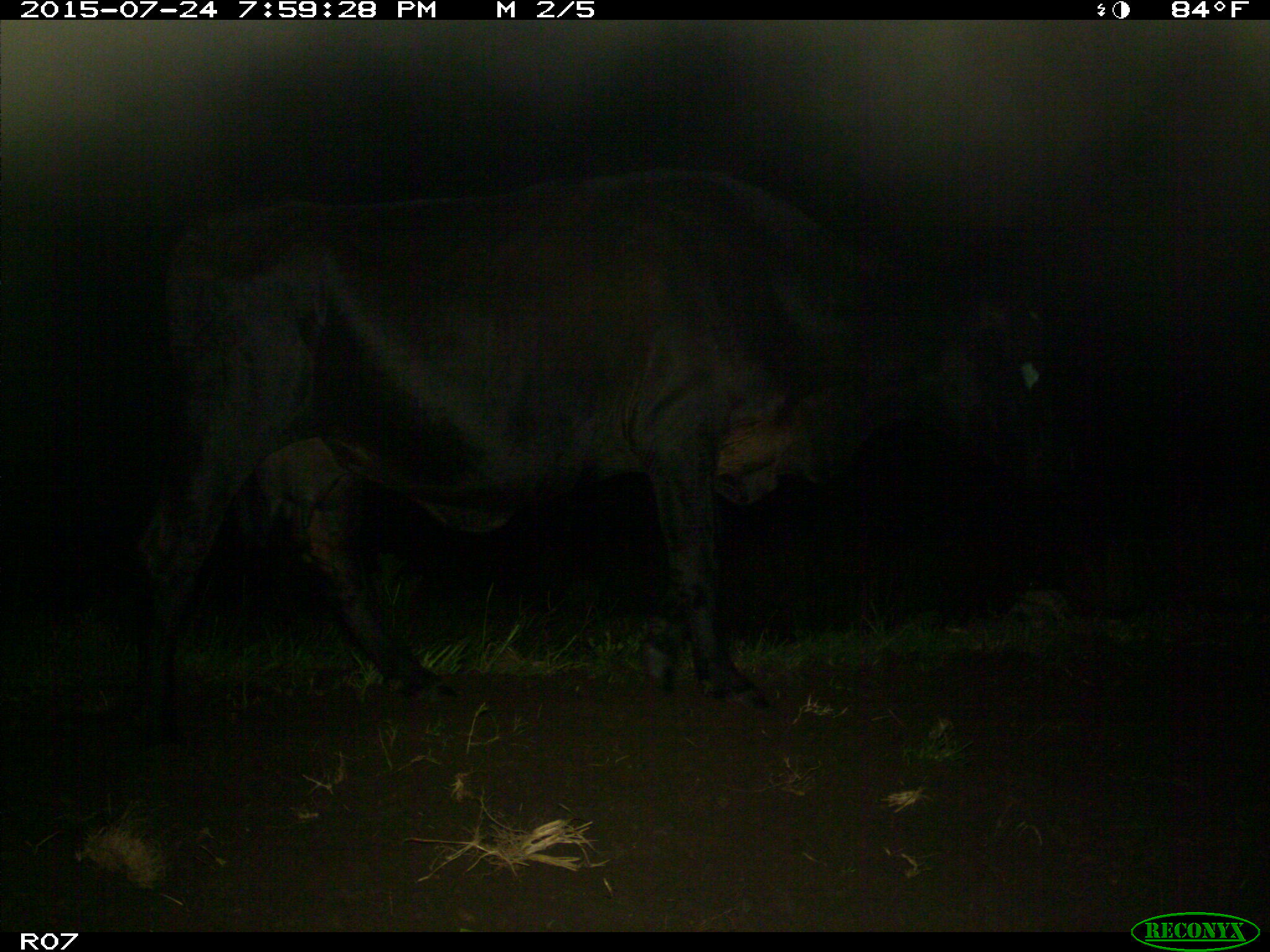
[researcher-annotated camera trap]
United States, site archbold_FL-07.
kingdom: Animalia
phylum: Chordata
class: Mammalia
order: Artiodactyla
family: Bovidae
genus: Bos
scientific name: Bos taurus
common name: domestic cow